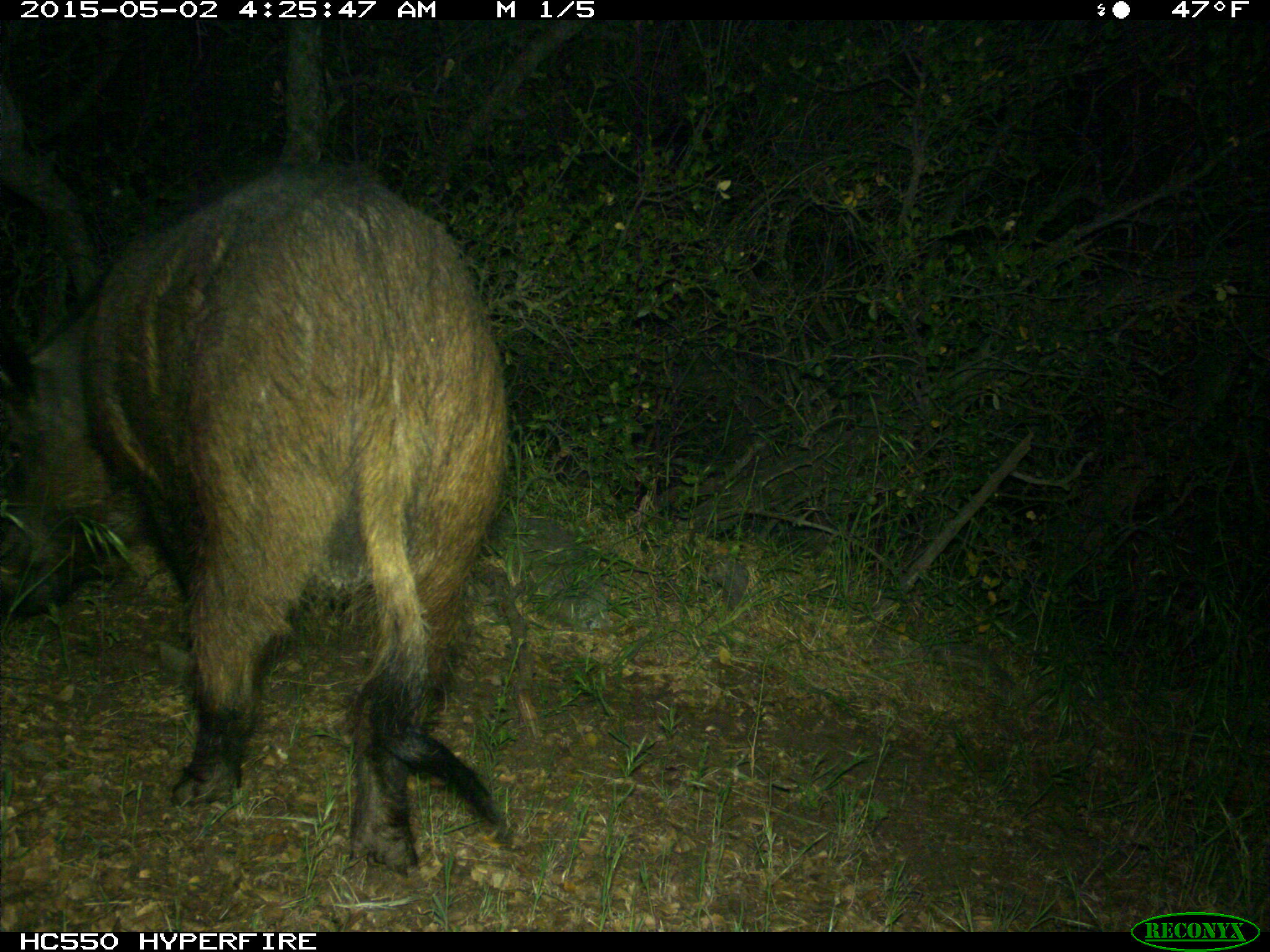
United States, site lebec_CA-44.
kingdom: Animalia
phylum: Chordata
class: Mammalia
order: Artiodactyla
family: Suidae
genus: Sus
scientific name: Sus scrofa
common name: wild boar